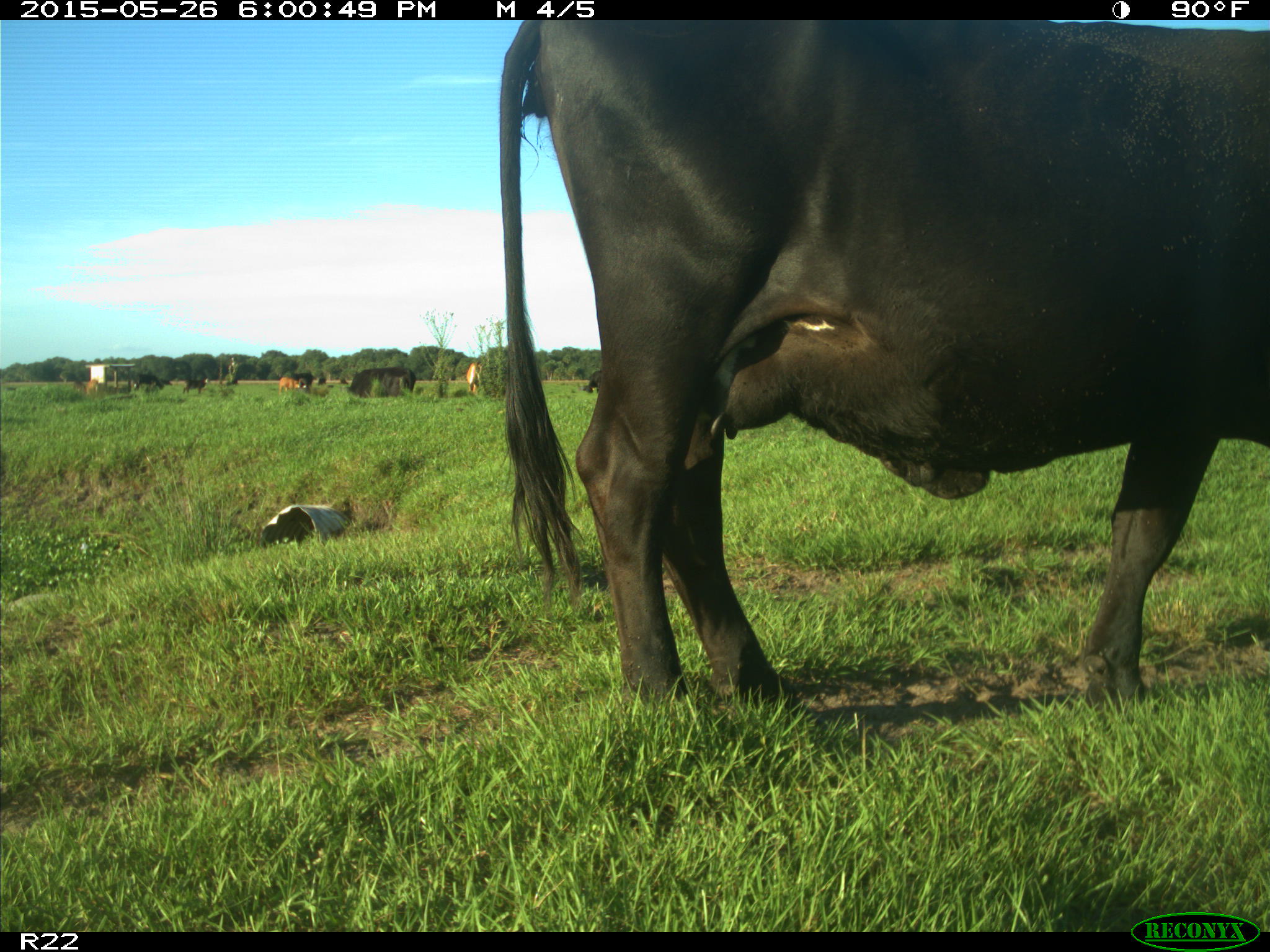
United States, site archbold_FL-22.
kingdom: Animalia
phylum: Chordata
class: Mammalia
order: Artiodactyla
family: Bovidae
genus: Bos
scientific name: Bos taurus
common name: domestic cow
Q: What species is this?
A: Bos taurus (domestic cow).